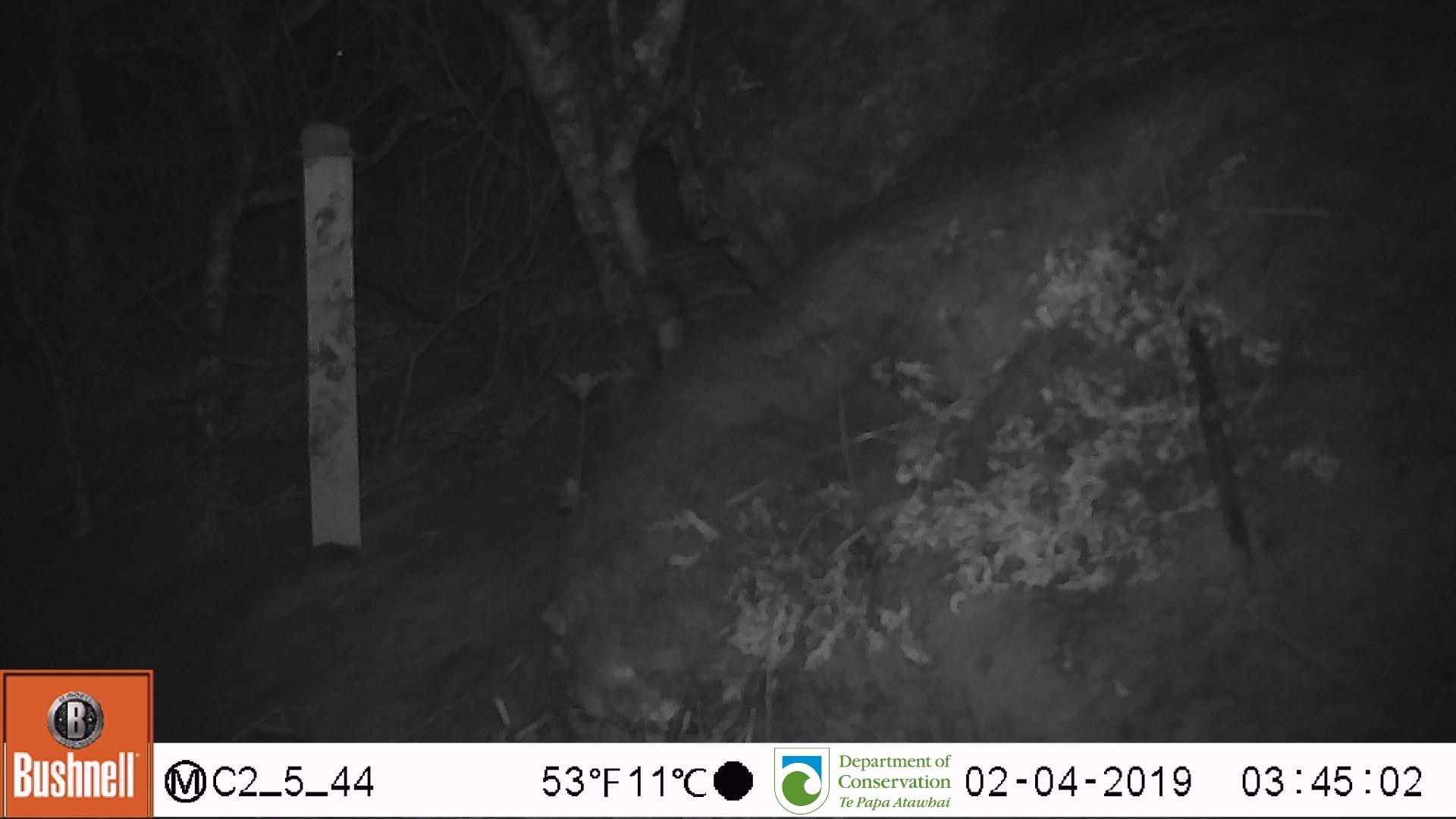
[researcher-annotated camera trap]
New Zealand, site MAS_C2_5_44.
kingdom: Animalia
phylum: Chordata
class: Mammalia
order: Rodentia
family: Muridae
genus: Mus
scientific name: Mus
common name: mouse